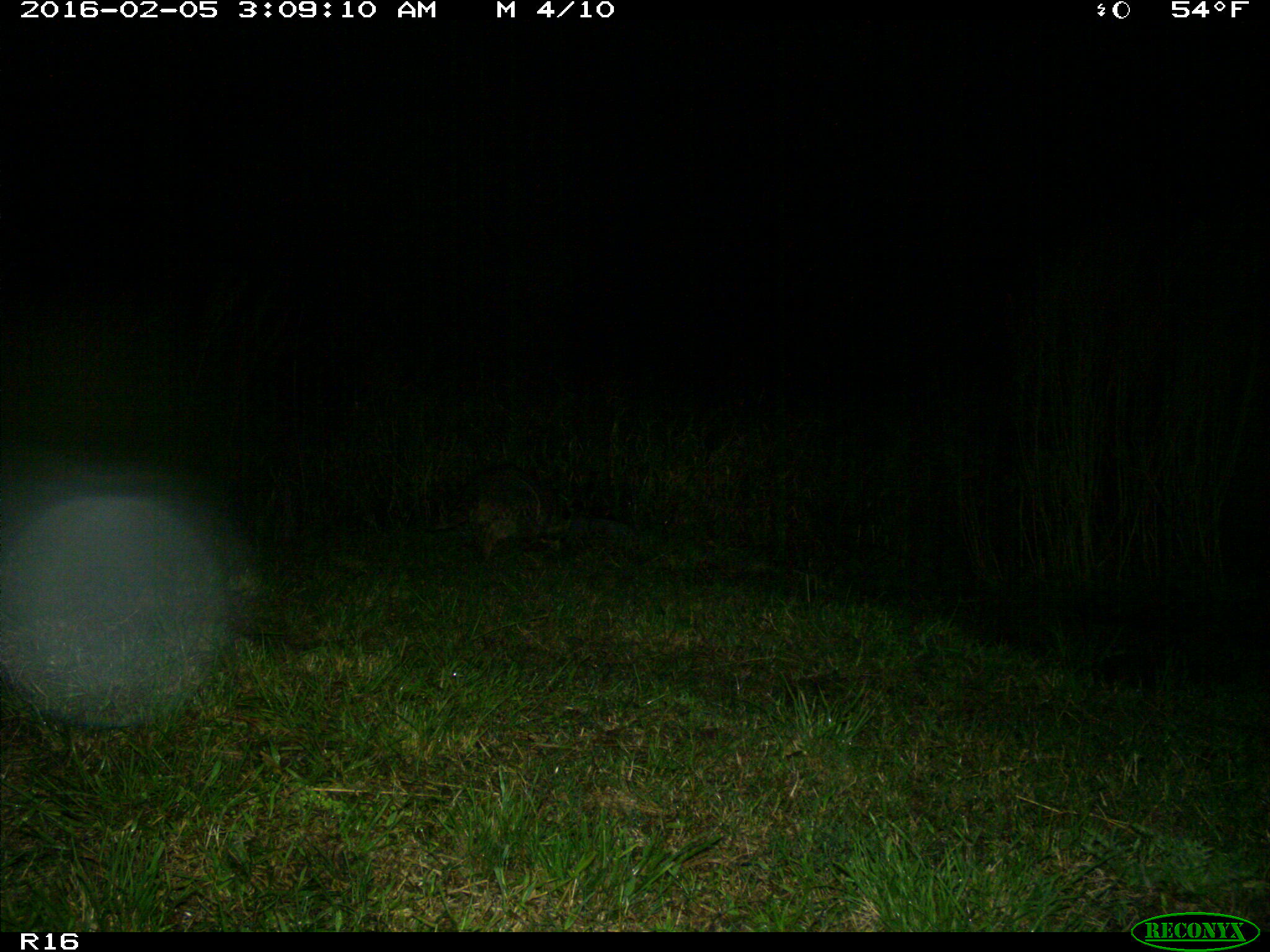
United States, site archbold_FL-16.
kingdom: Animalia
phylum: Chordata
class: Mammalia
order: Carnivora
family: Procyonidae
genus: Procyon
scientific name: Procyon lotor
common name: common raccoon